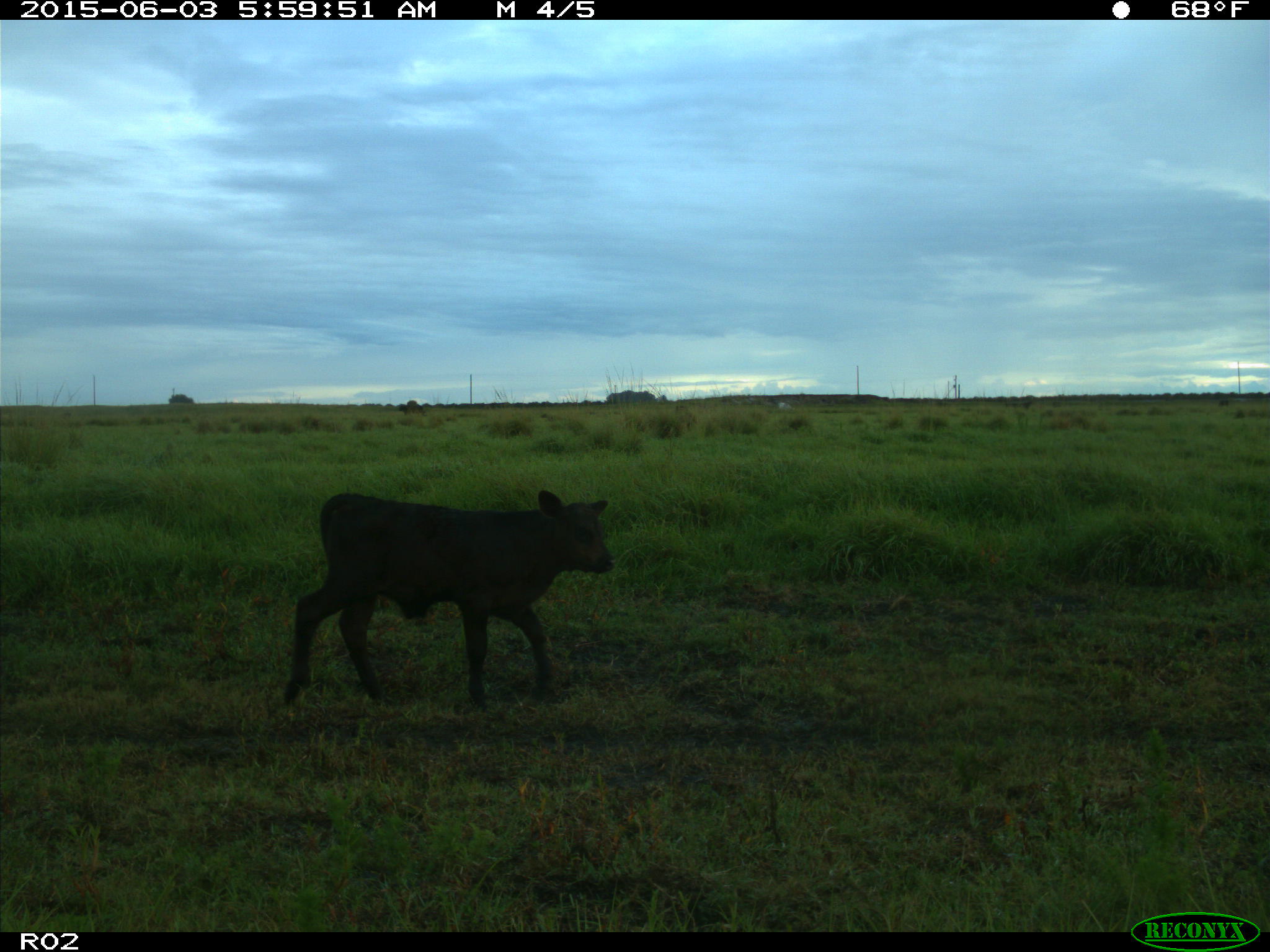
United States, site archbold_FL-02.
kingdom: Animalia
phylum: Chordata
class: Mammalia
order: Artiodactyla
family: Bovidae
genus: Bos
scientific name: Bos taurus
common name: domestic cow